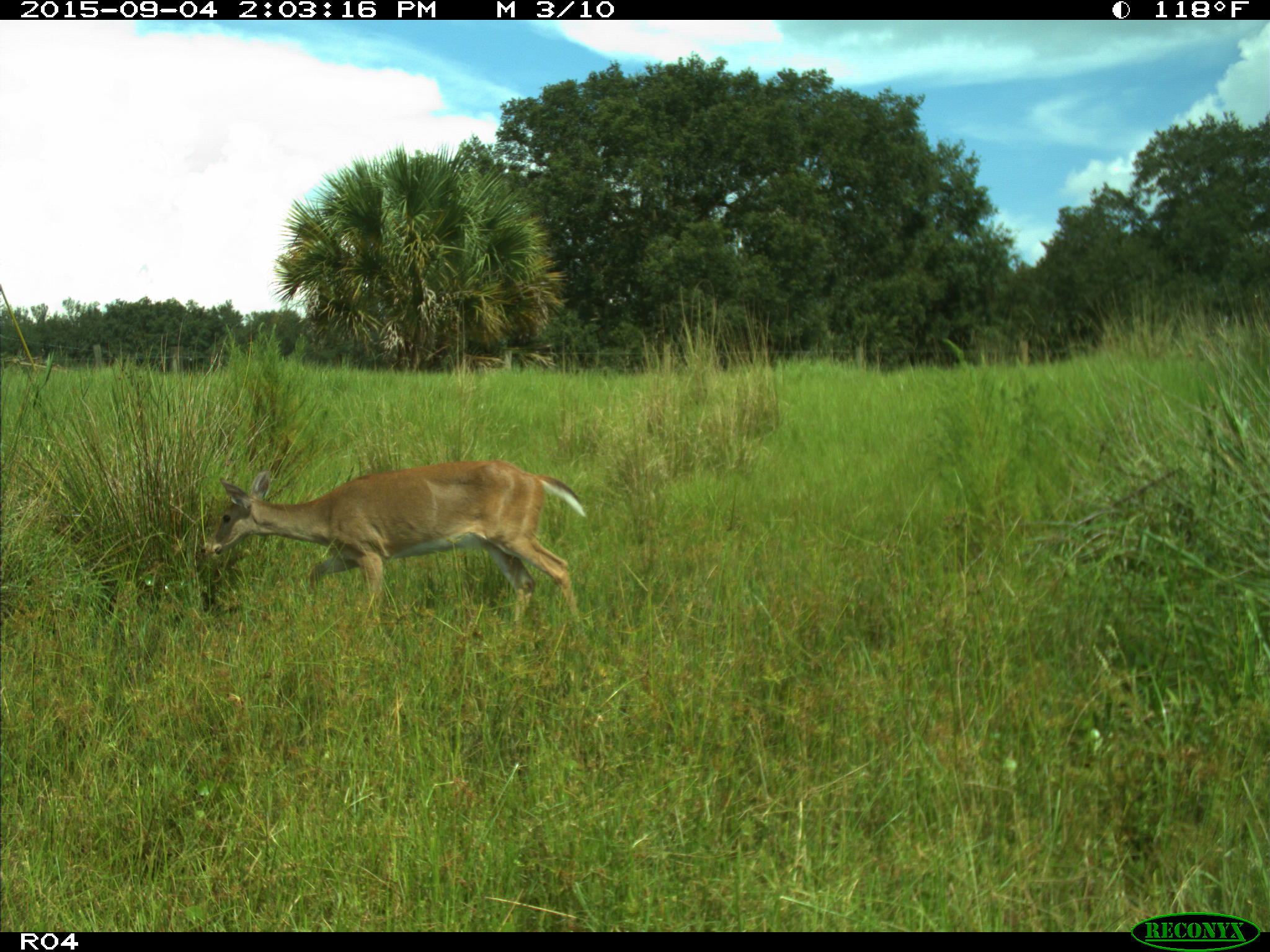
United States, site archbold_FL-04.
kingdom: Animalia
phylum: Chordata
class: Mammalia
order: Artiodactyla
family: Cervidae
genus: Odocoileus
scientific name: Odocoileus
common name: deer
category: unidentified deer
Unidentified deer (deer) (Odocoileus).